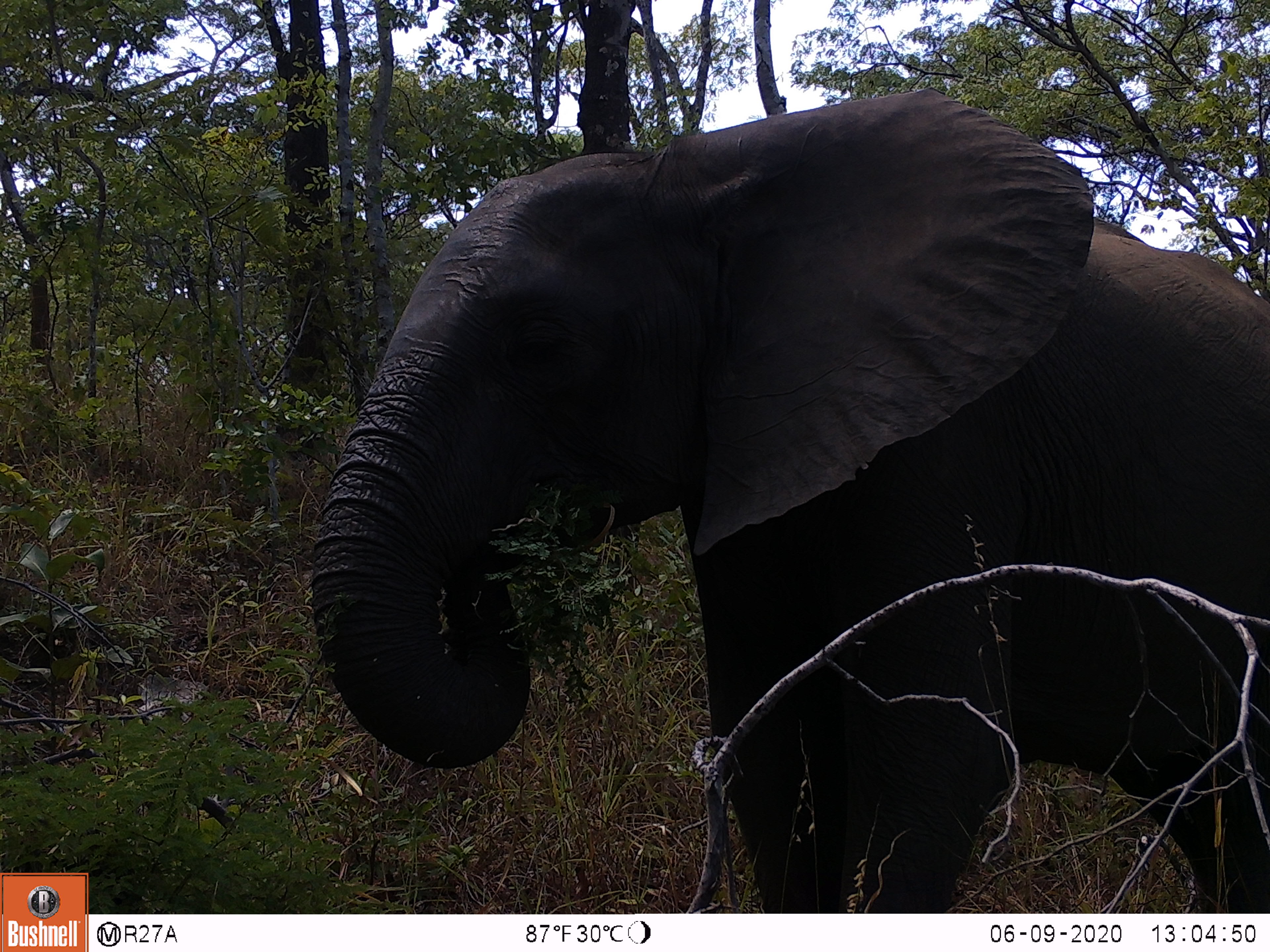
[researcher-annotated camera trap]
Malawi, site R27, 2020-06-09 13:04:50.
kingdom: Animalia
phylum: Chordata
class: Mammalia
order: Proboscidea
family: Elephantidae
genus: Loxodonta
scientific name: Loxodonta africana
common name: african savanna elephant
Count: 1.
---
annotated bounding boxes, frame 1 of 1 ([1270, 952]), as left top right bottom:
african savanna elephant: 282 77 1269 913